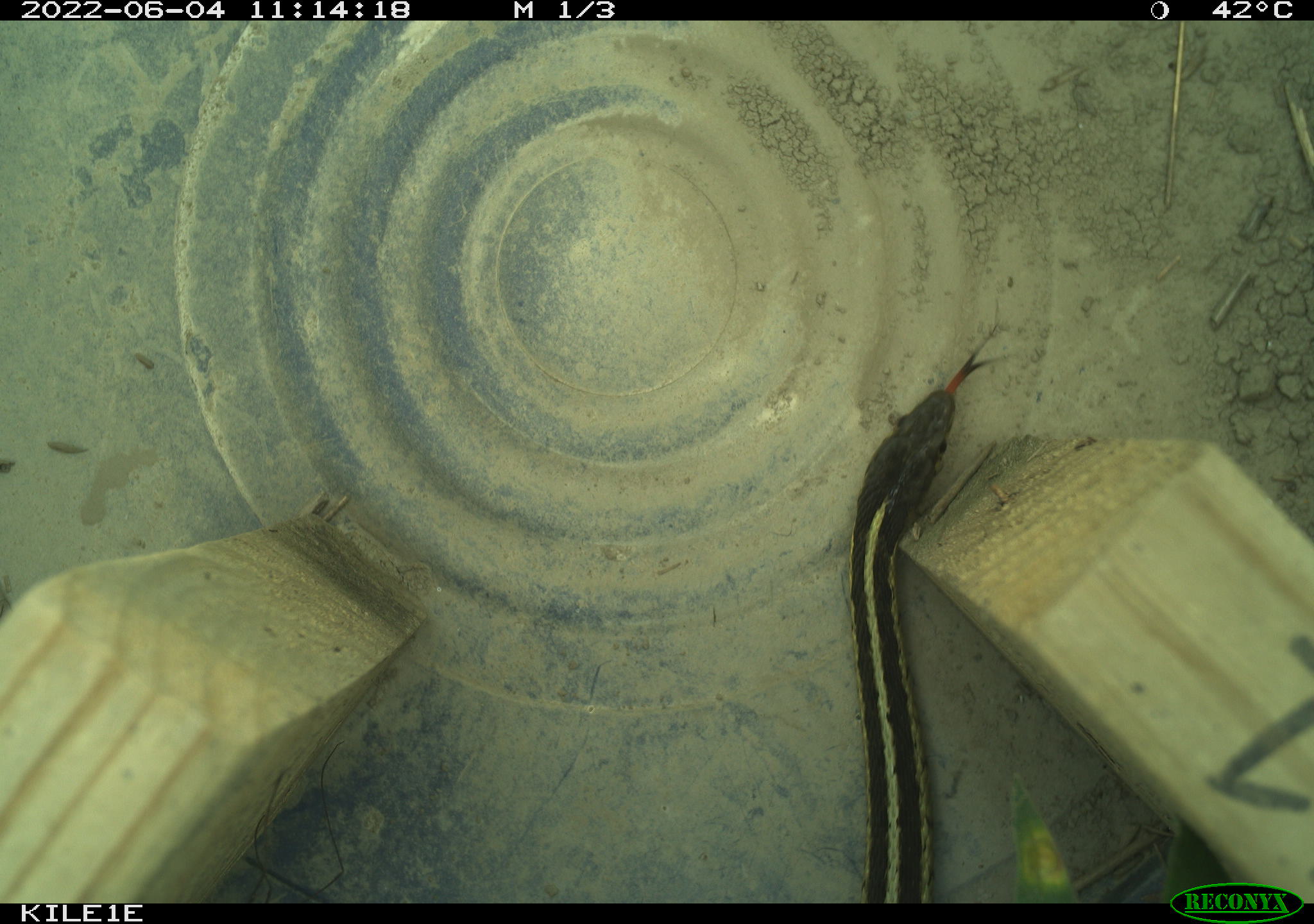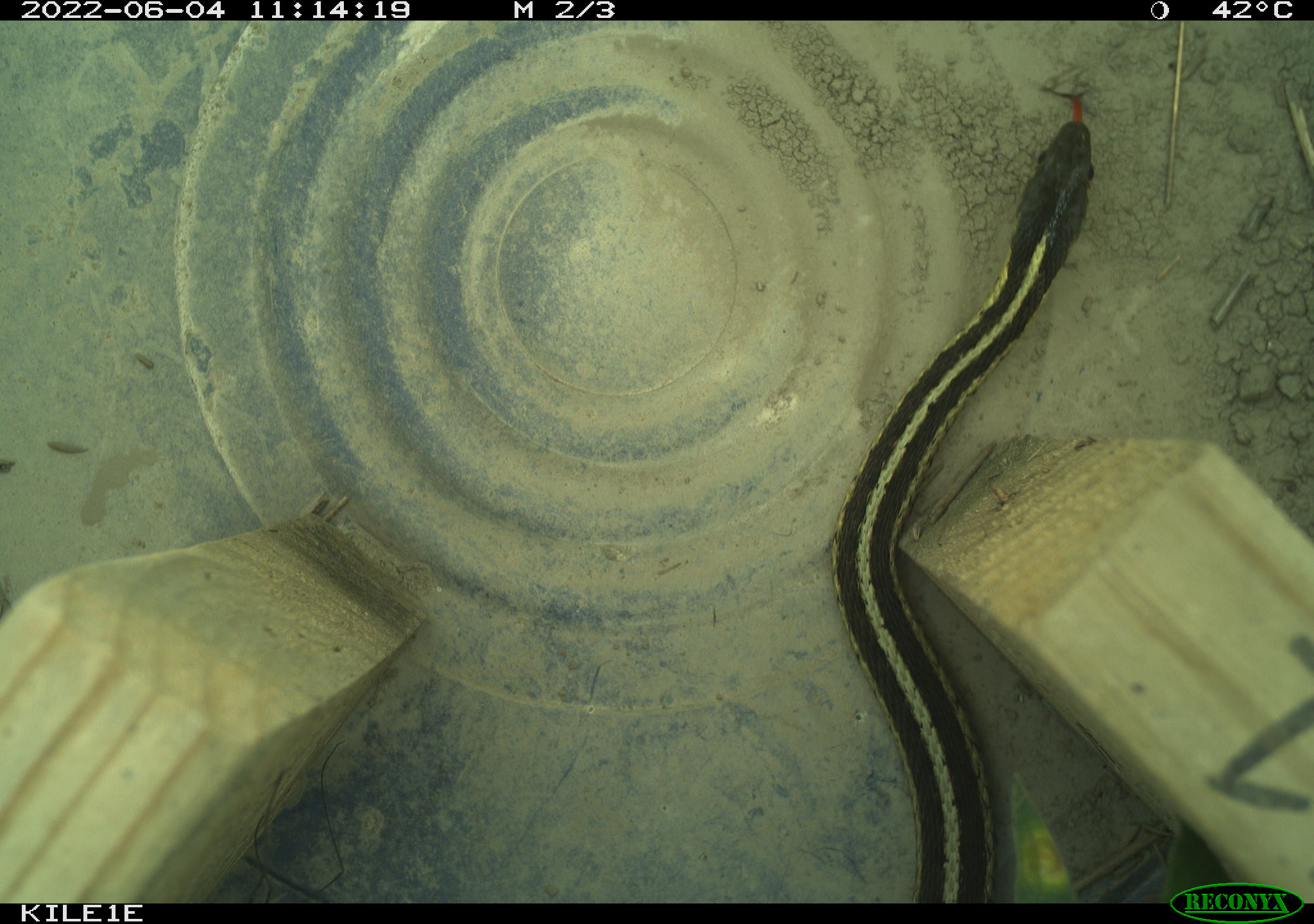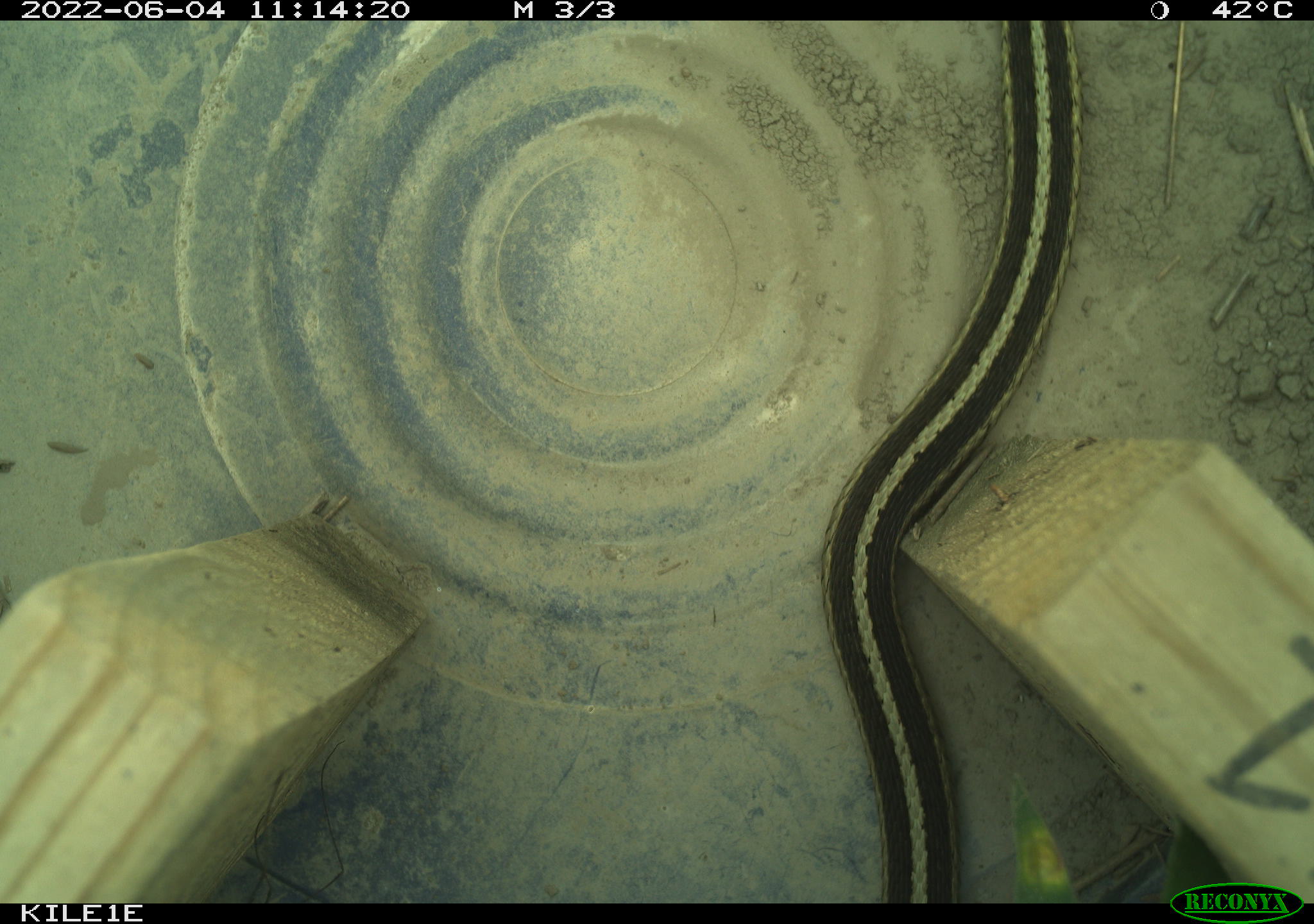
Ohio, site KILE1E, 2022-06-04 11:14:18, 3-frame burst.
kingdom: Animalia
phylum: Chordata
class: Reptilia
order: Squamata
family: Colubridae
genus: Thamnophis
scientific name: Thamnophis sirtalis sirtalis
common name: eastern gartersnake